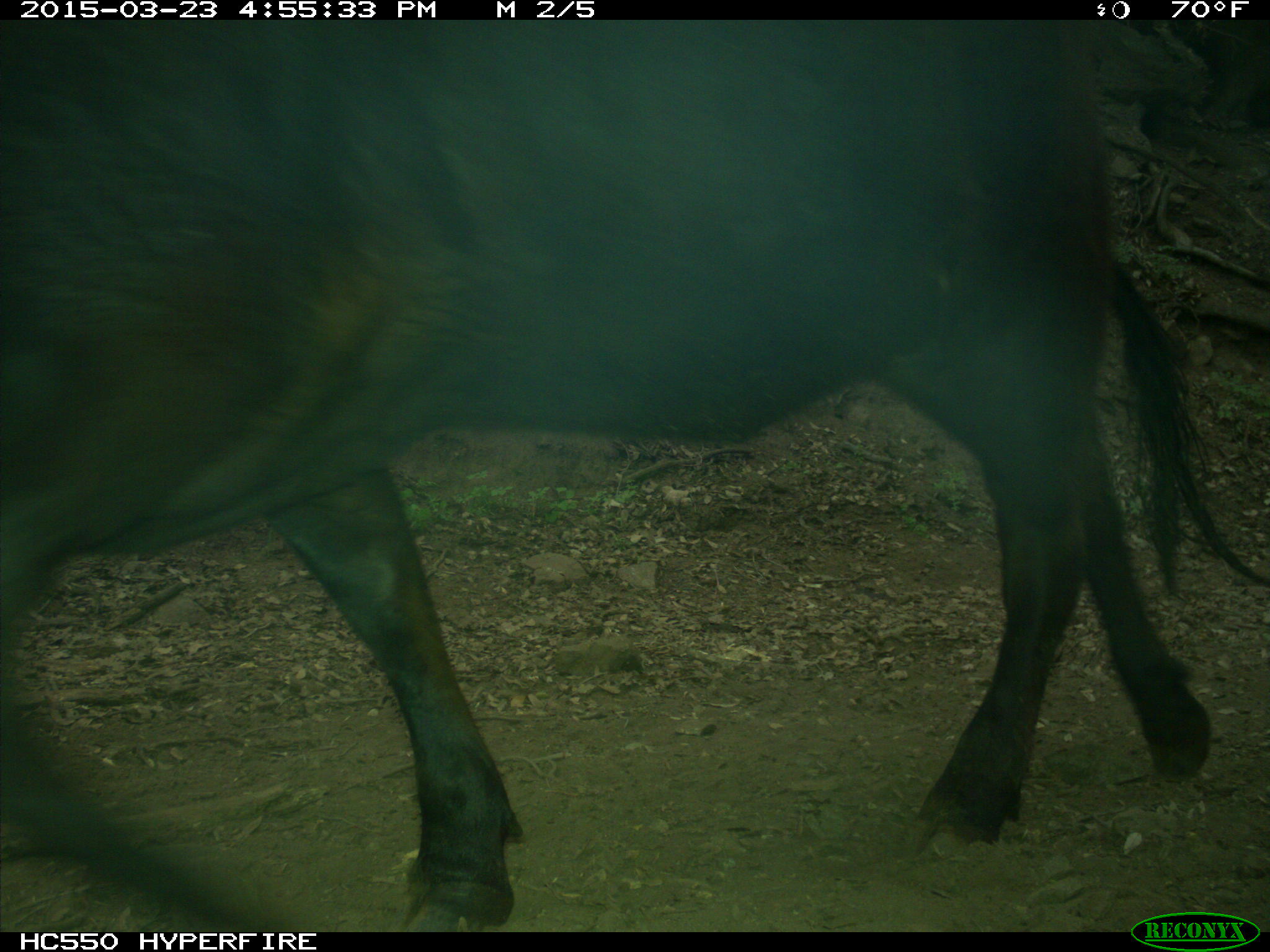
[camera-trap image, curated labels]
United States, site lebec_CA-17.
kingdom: Animalia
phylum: Chordata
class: Mammalia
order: Artiodactyla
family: Bovidae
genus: Bos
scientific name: Bos taurus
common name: domestic cow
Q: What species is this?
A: Bos taurus (domestic cow).